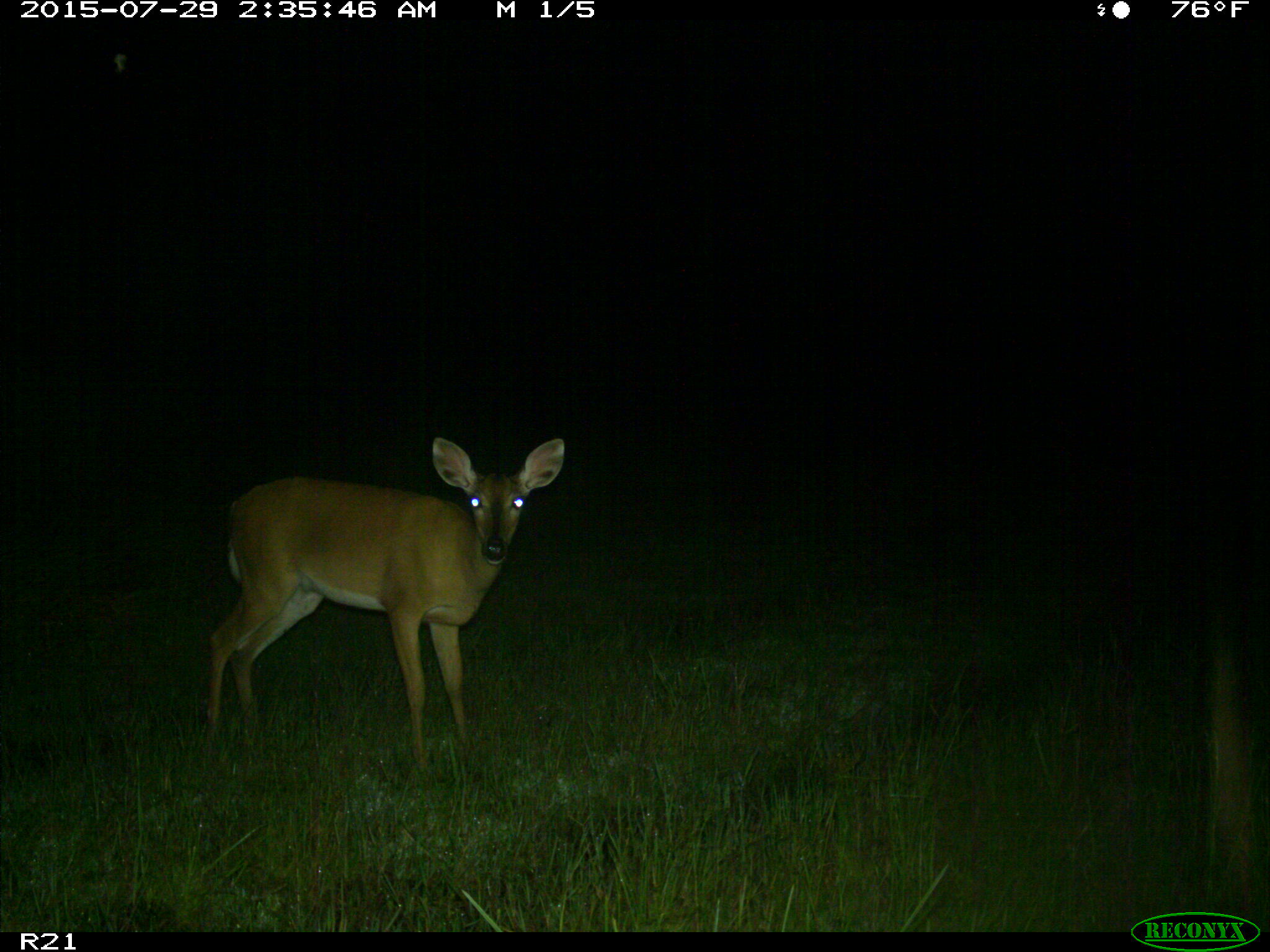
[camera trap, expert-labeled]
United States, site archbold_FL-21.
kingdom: Animalia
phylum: Chordata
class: Mammalia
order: Artiodactyla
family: Cervidae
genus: Odocoileus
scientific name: Odocoileus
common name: deer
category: unidentified deer